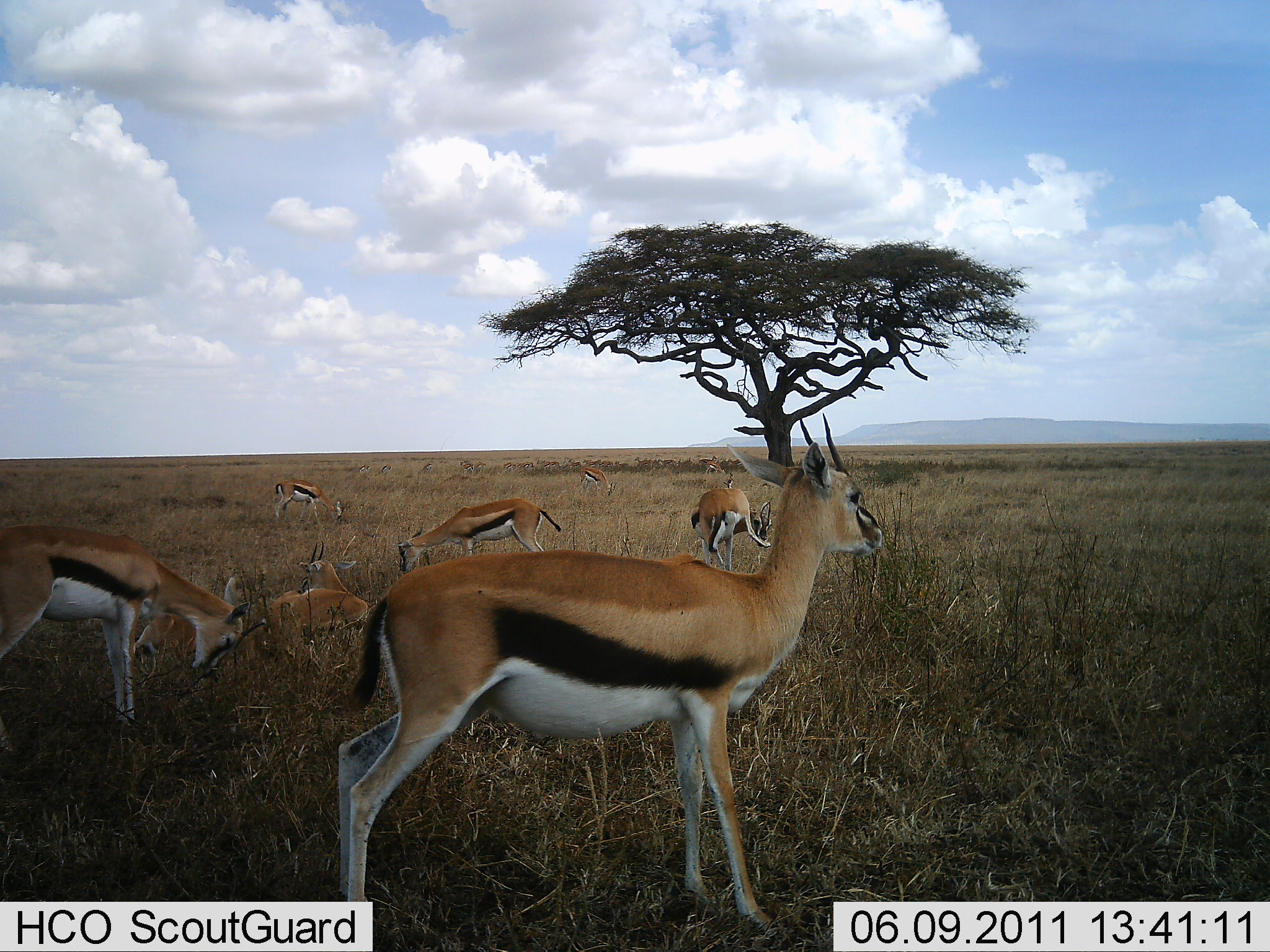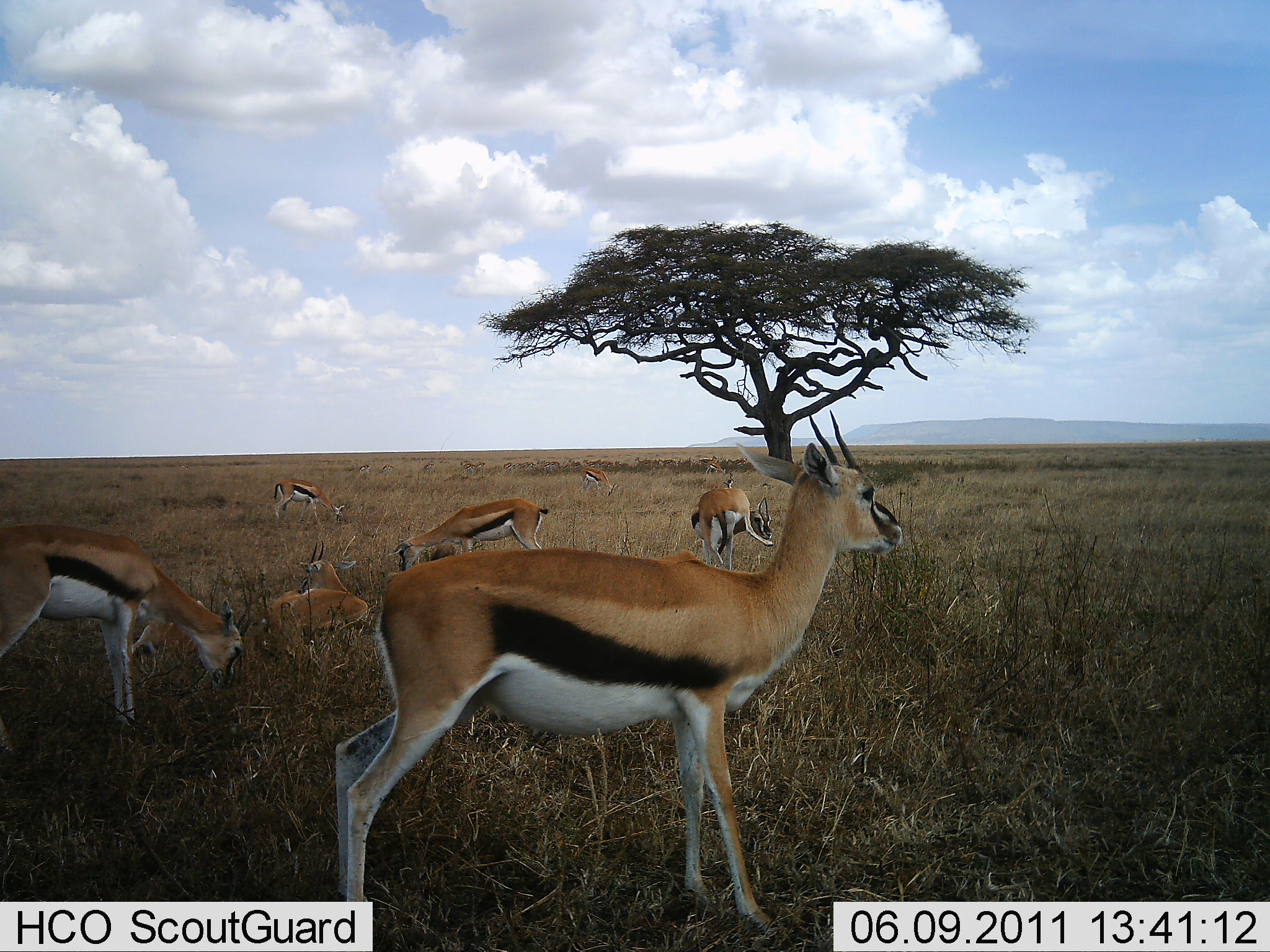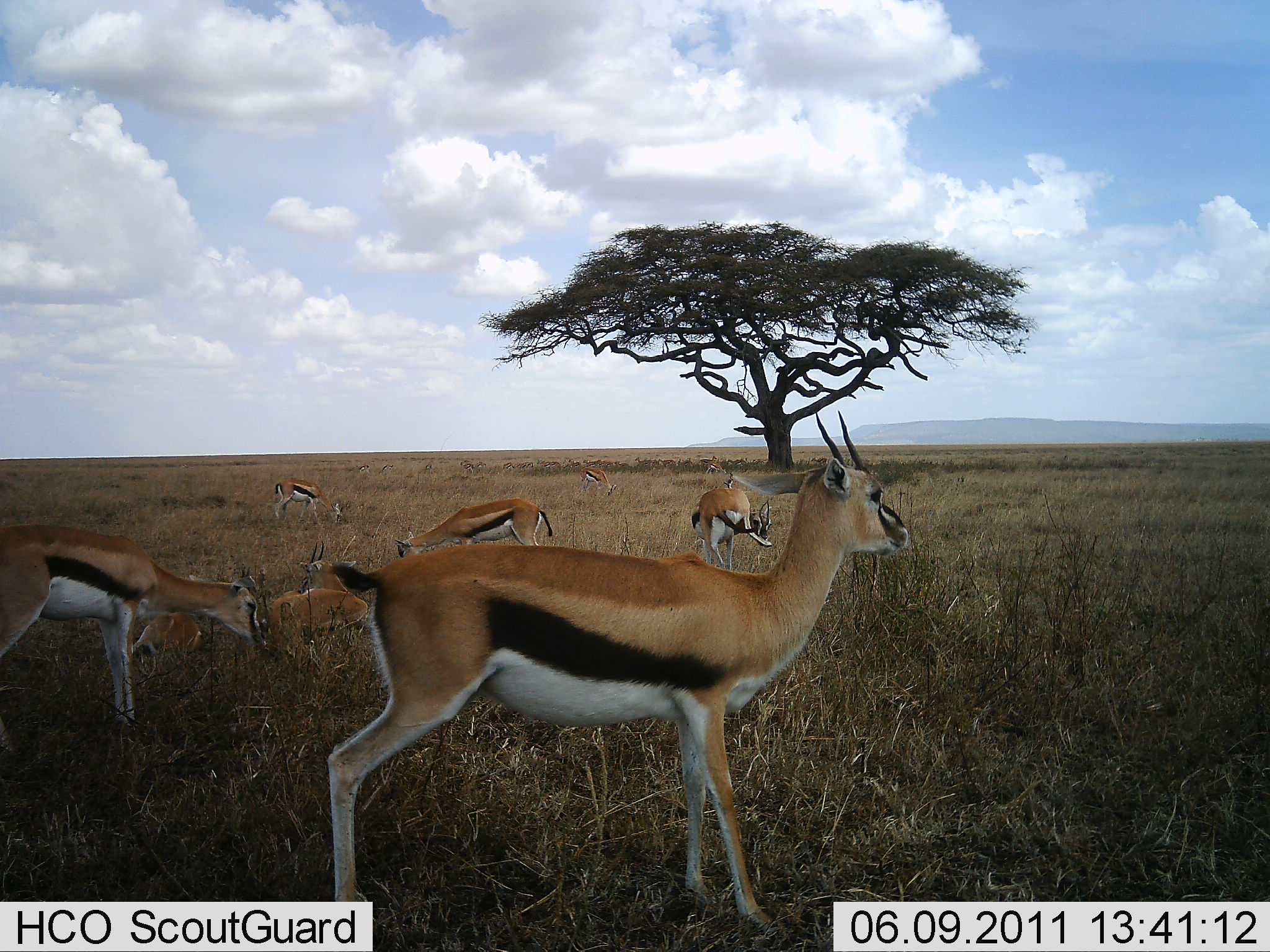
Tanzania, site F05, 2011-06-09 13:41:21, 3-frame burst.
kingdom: Animalia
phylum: Chordata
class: Mammalia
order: Artiodactyla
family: Bovidae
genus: Eudorcas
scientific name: Eudorcas thomsonii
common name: thomson's gazelle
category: gazellethomsons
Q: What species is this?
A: Gazellethomsons (thomson's gazelle) (Eudorcas thomsonii).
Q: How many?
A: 7.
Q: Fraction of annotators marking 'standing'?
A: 64%.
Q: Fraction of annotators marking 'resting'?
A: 57%.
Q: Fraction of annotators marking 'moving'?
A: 0%.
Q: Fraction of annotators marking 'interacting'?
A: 14%.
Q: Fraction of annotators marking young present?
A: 7%.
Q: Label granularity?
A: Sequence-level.